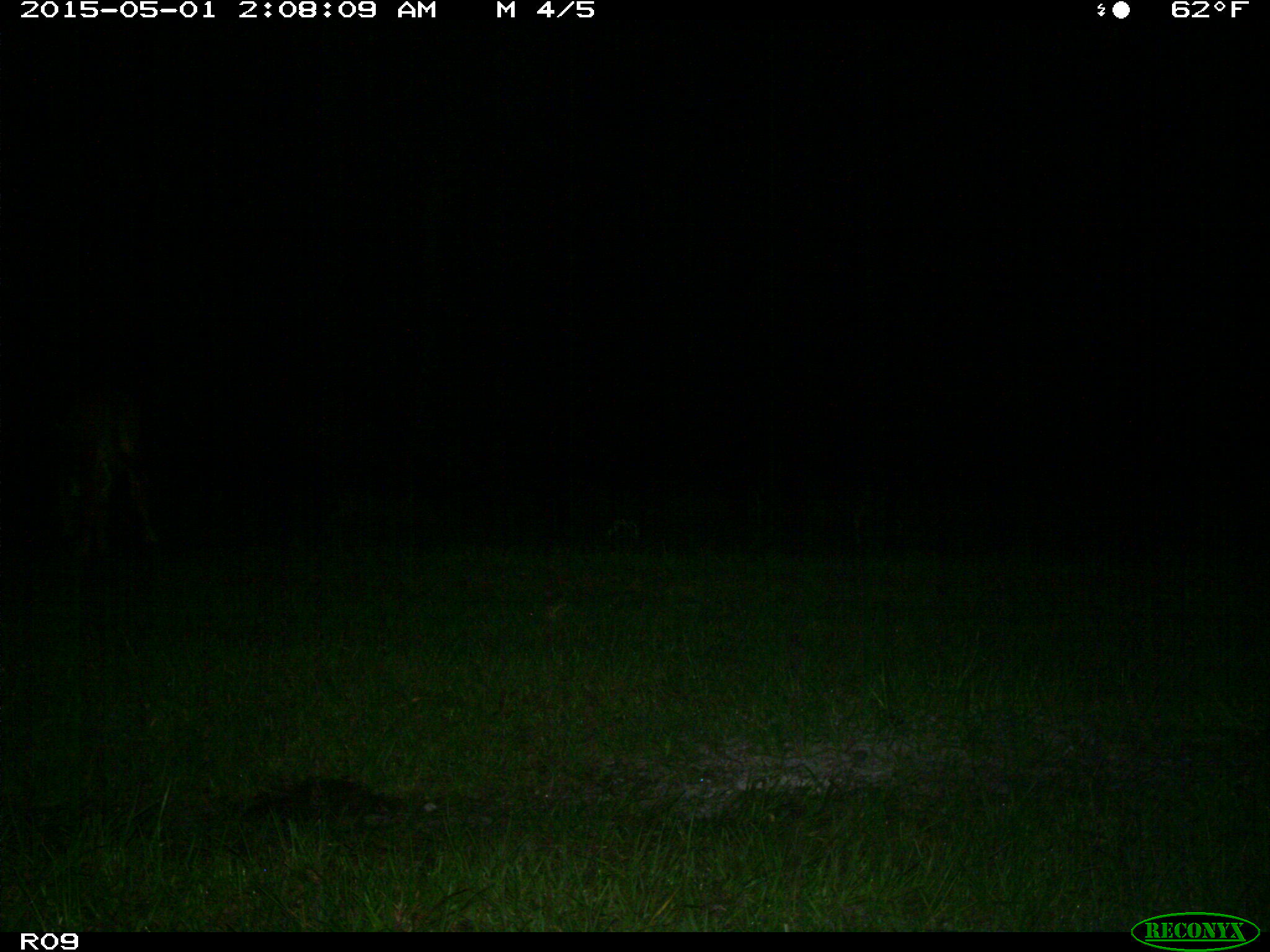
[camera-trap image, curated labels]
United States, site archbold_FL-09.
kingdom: Animalia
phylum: Chordata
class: Mammalia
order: Artiodactyla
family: Bovidae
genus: Bos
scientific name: Bos taurus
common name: domestic cow